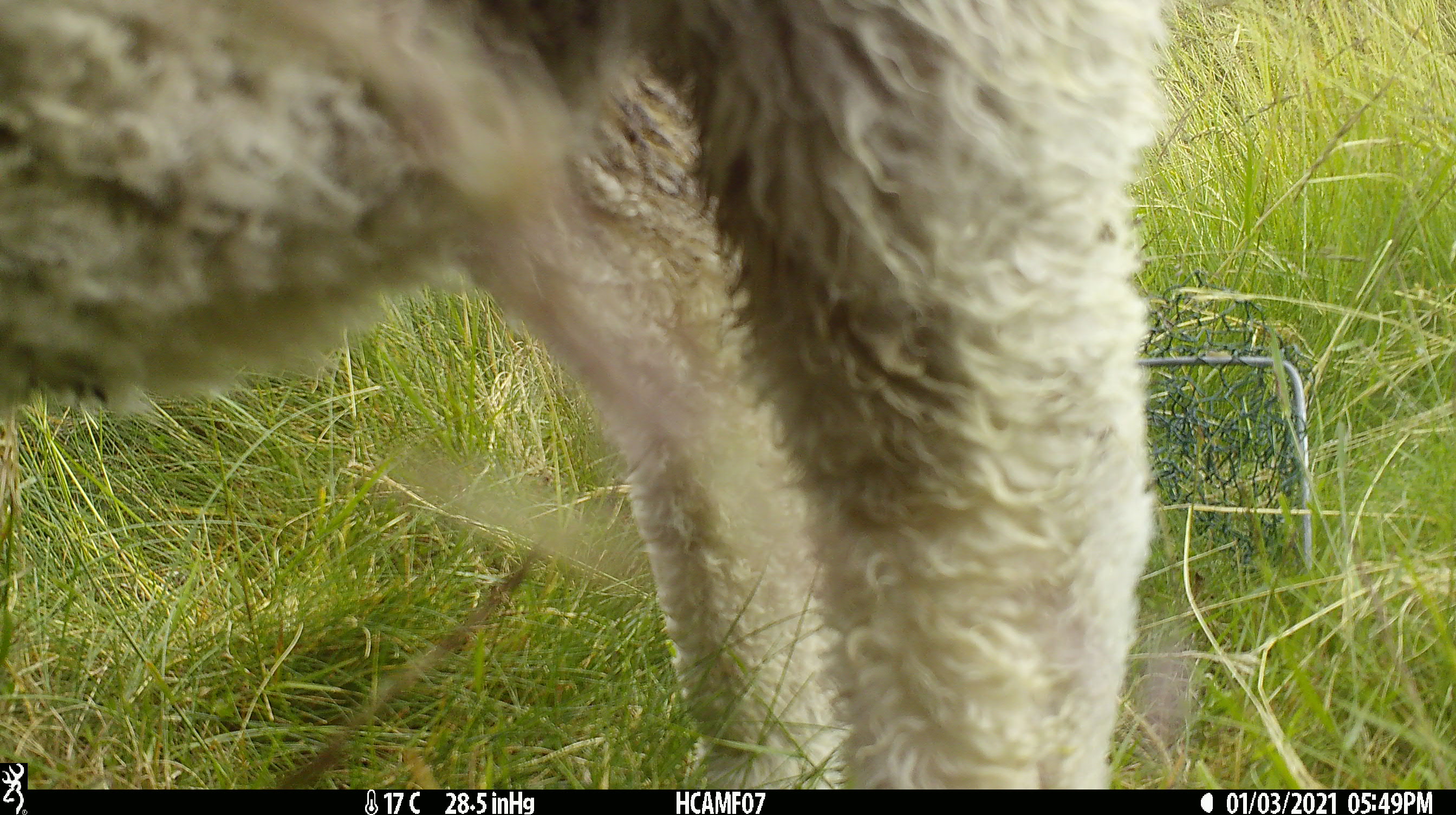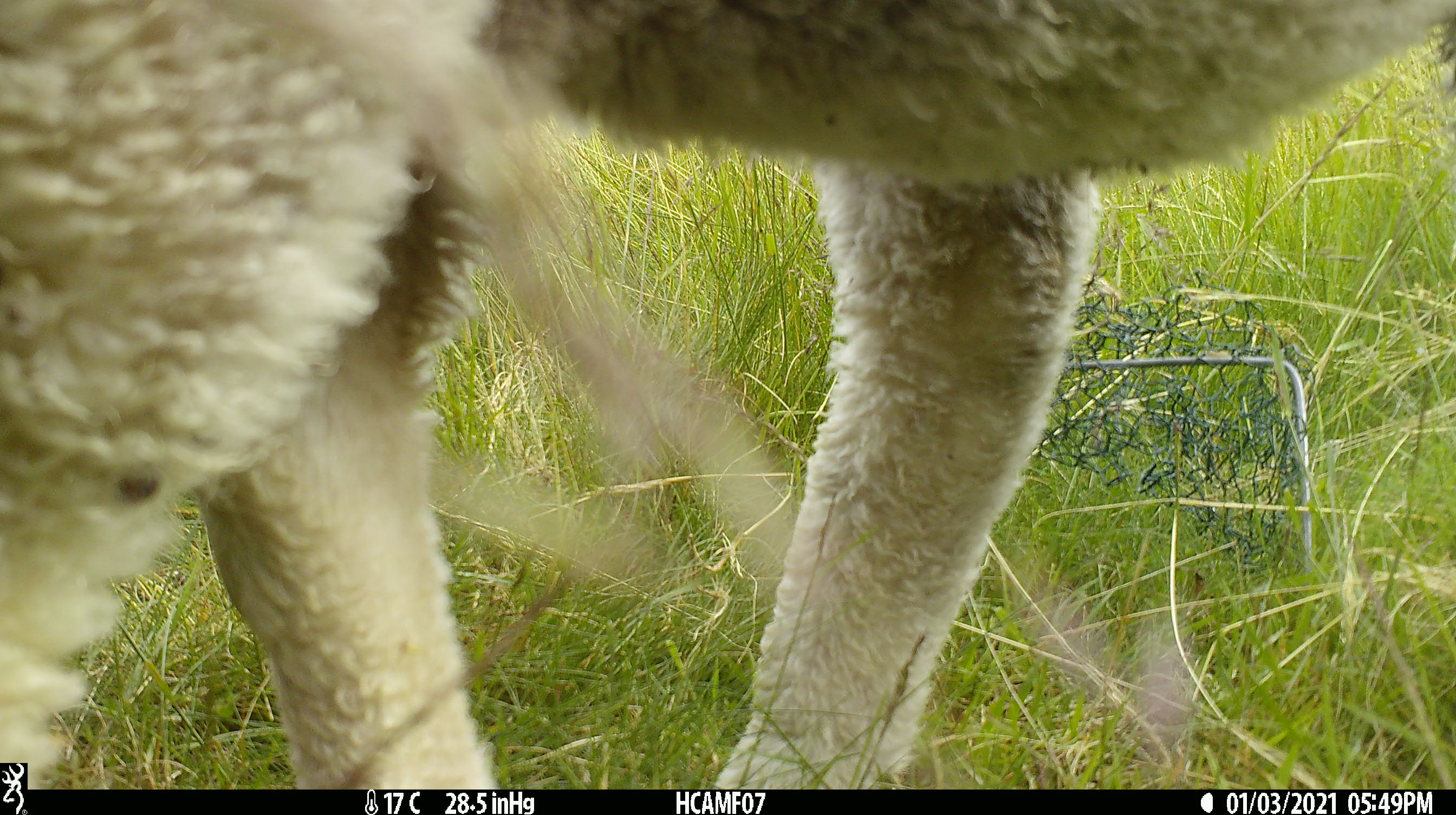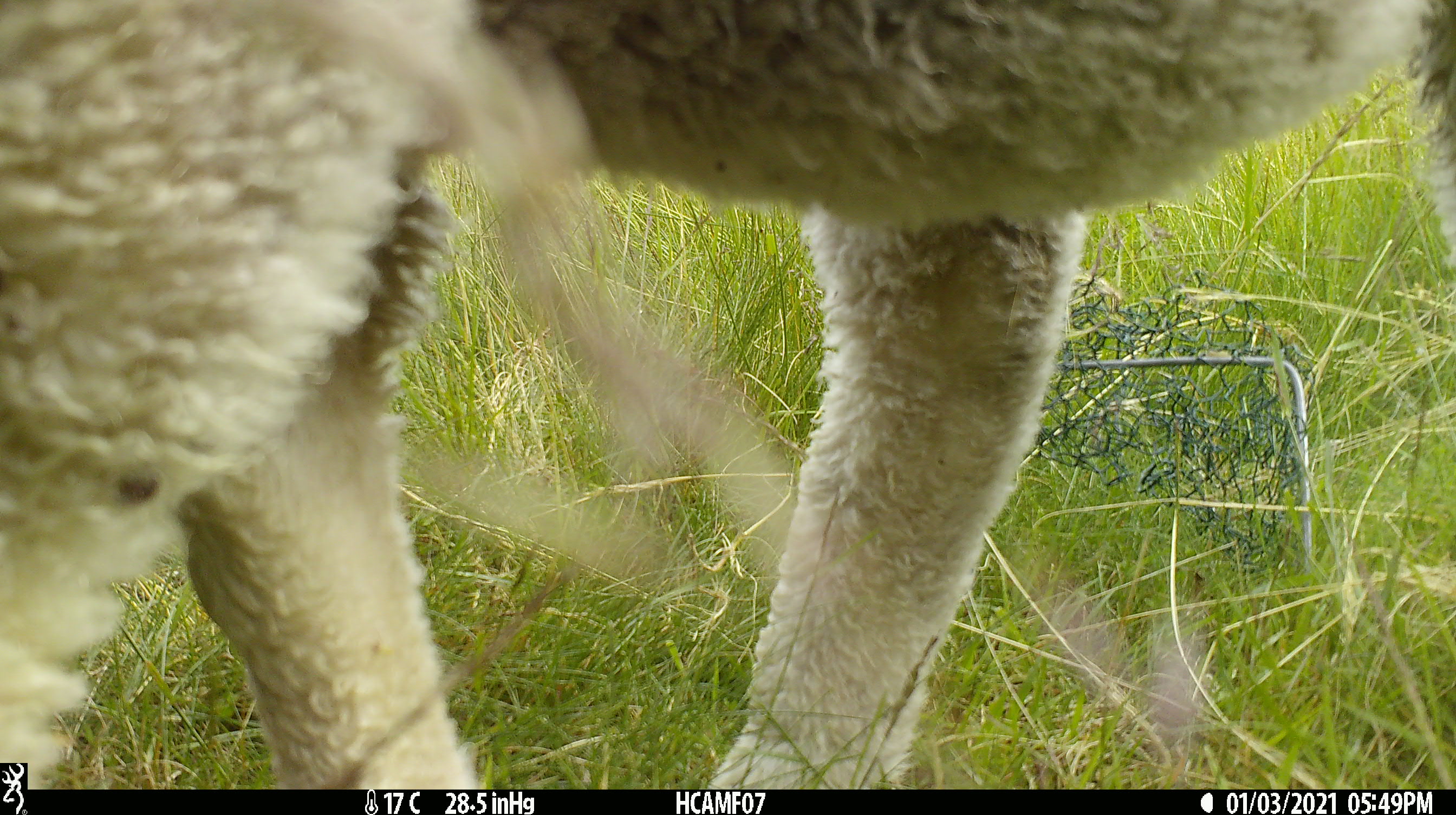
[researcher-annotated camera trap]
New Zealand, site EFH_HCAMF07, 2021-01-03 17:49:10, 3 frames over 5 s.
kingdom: Animalia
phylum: Chordata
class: Mammalia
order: Artiodactyla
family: Bovidae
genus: Ovis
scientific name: Ovis aries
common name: domestic sheep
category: sheep